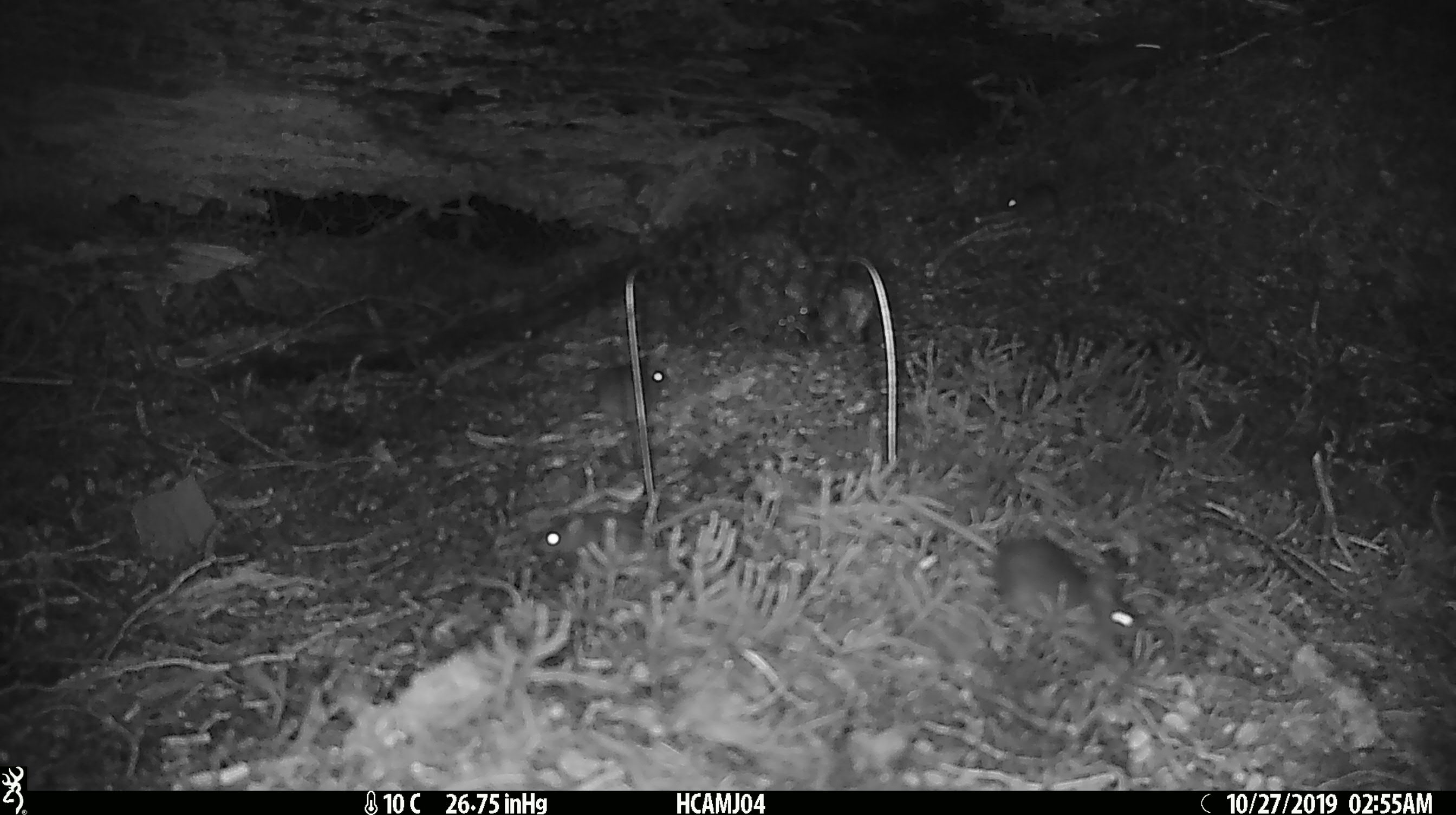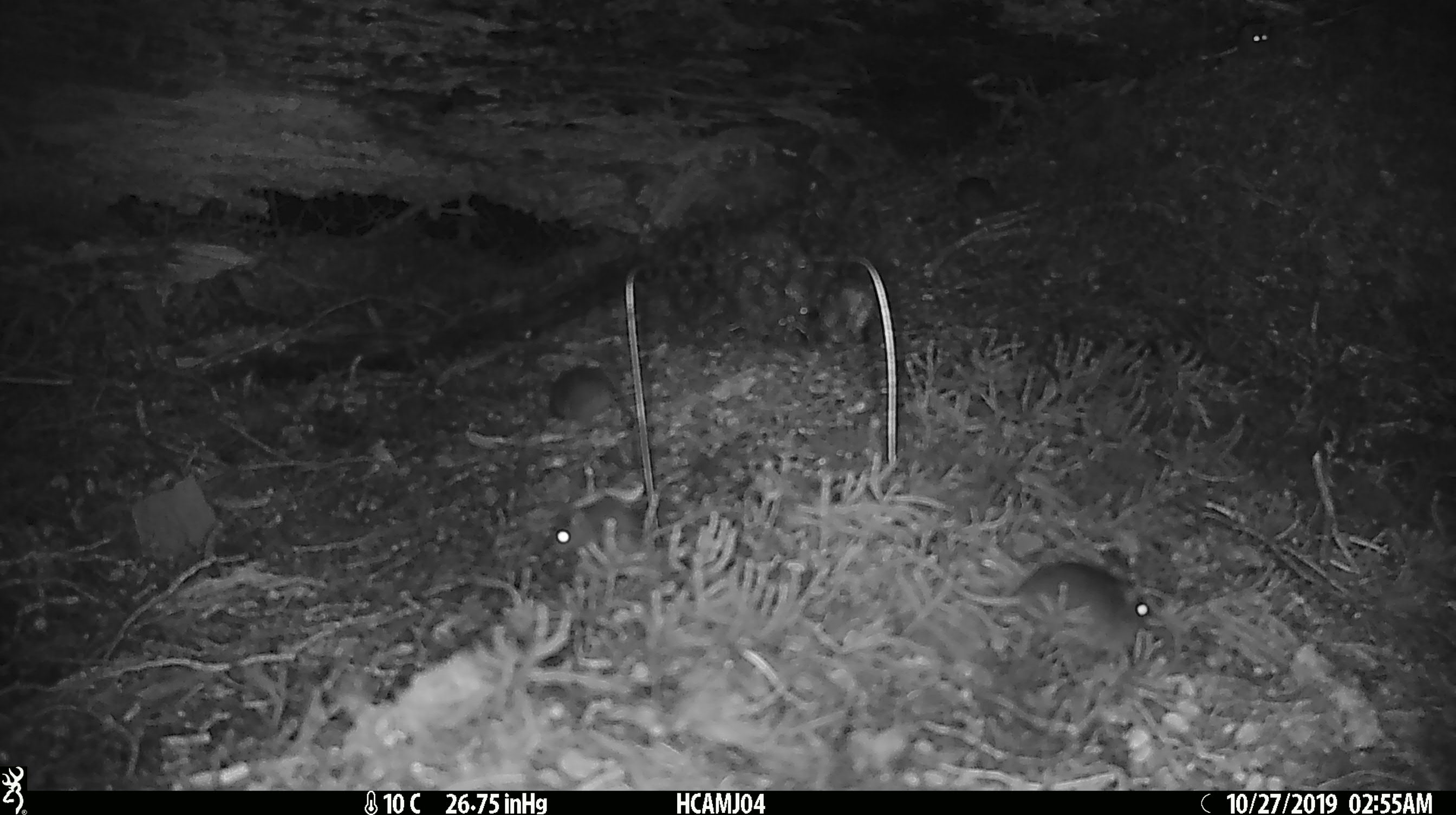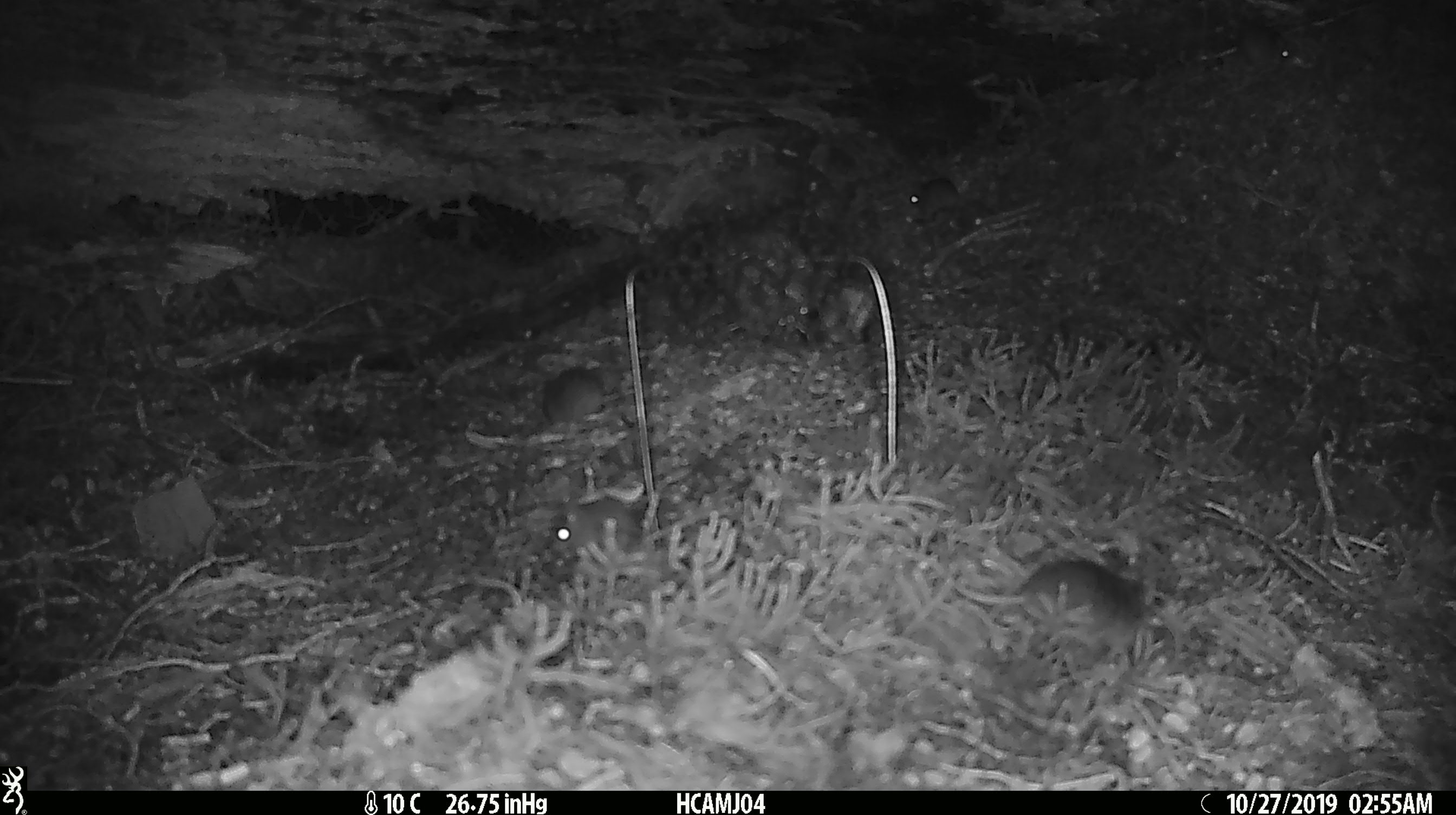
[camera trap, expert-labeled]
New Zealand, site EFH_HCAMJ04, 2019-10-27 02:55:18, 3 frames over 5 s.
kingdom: Animalia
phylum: Chordata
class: Mammalia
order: Rodentia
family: Muridae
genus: Mus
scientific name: Mus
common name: mouse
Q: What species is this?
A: Mouse (Mus).